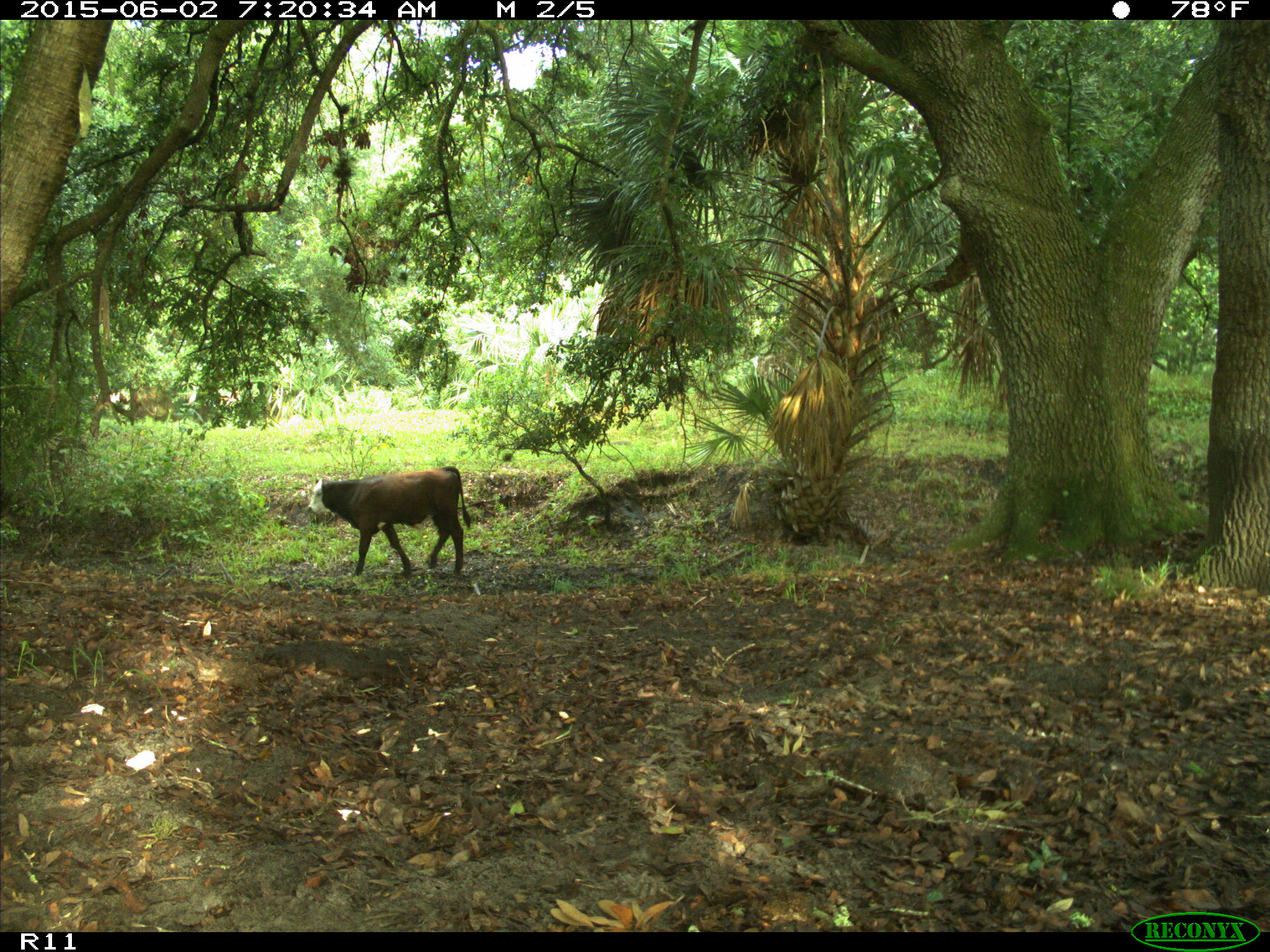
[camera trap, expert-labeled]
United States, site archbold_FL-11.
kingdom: Animalia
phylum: Chordata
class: Mammalia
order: Artiodactyla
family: Bovidae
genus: Bos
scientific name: Bos taurus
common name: domestic cow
Bos taurus (domestic cow).